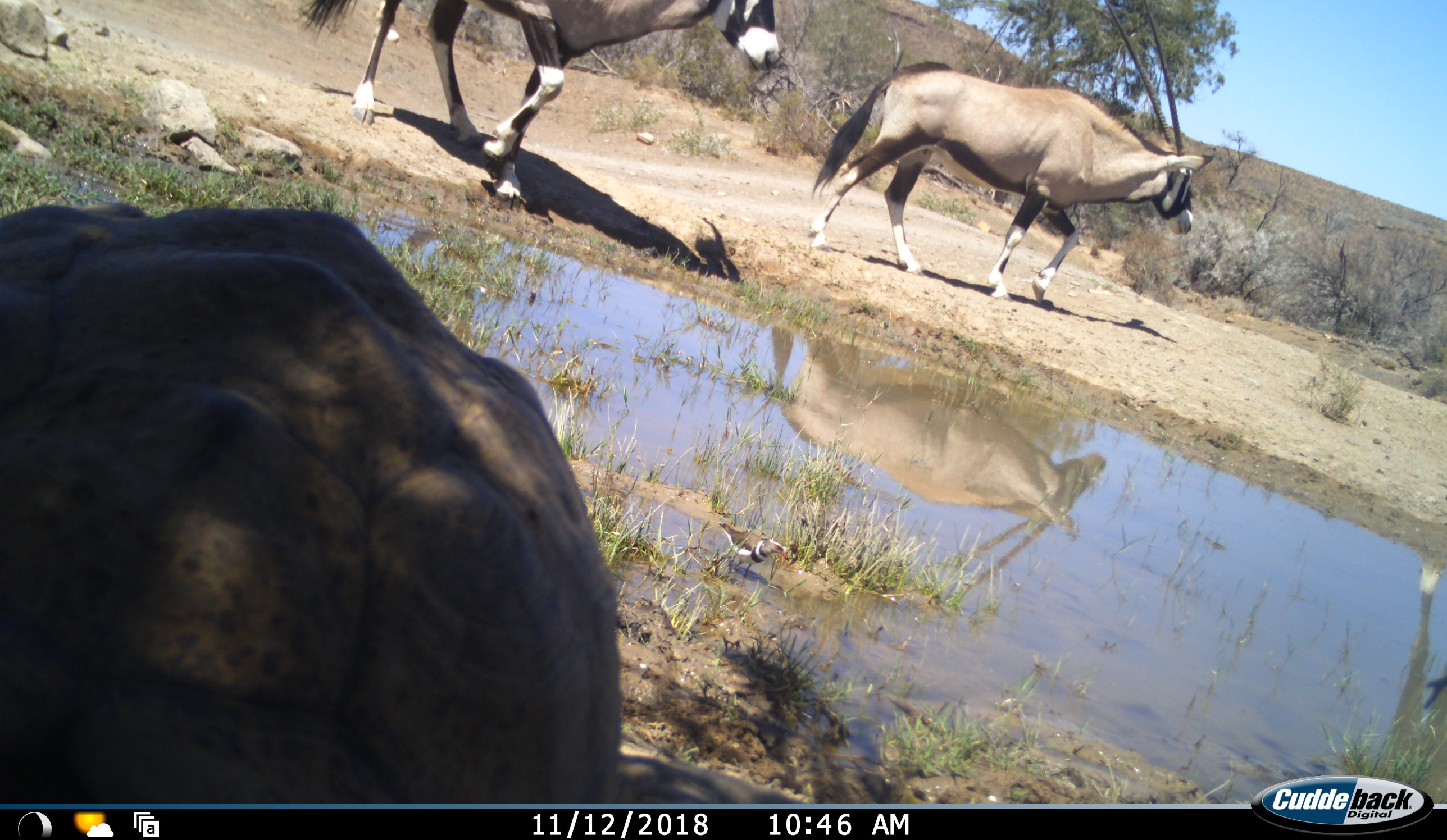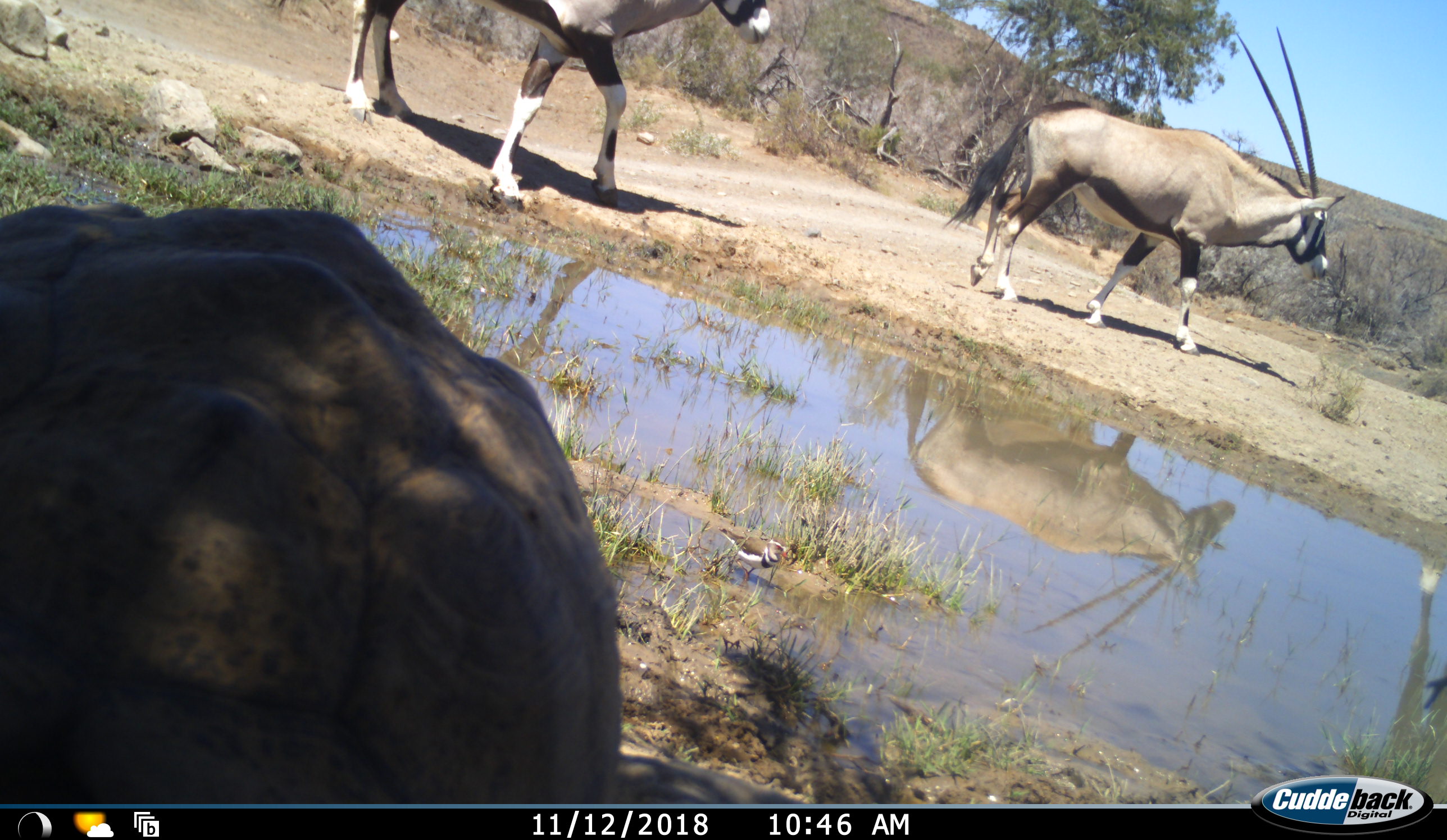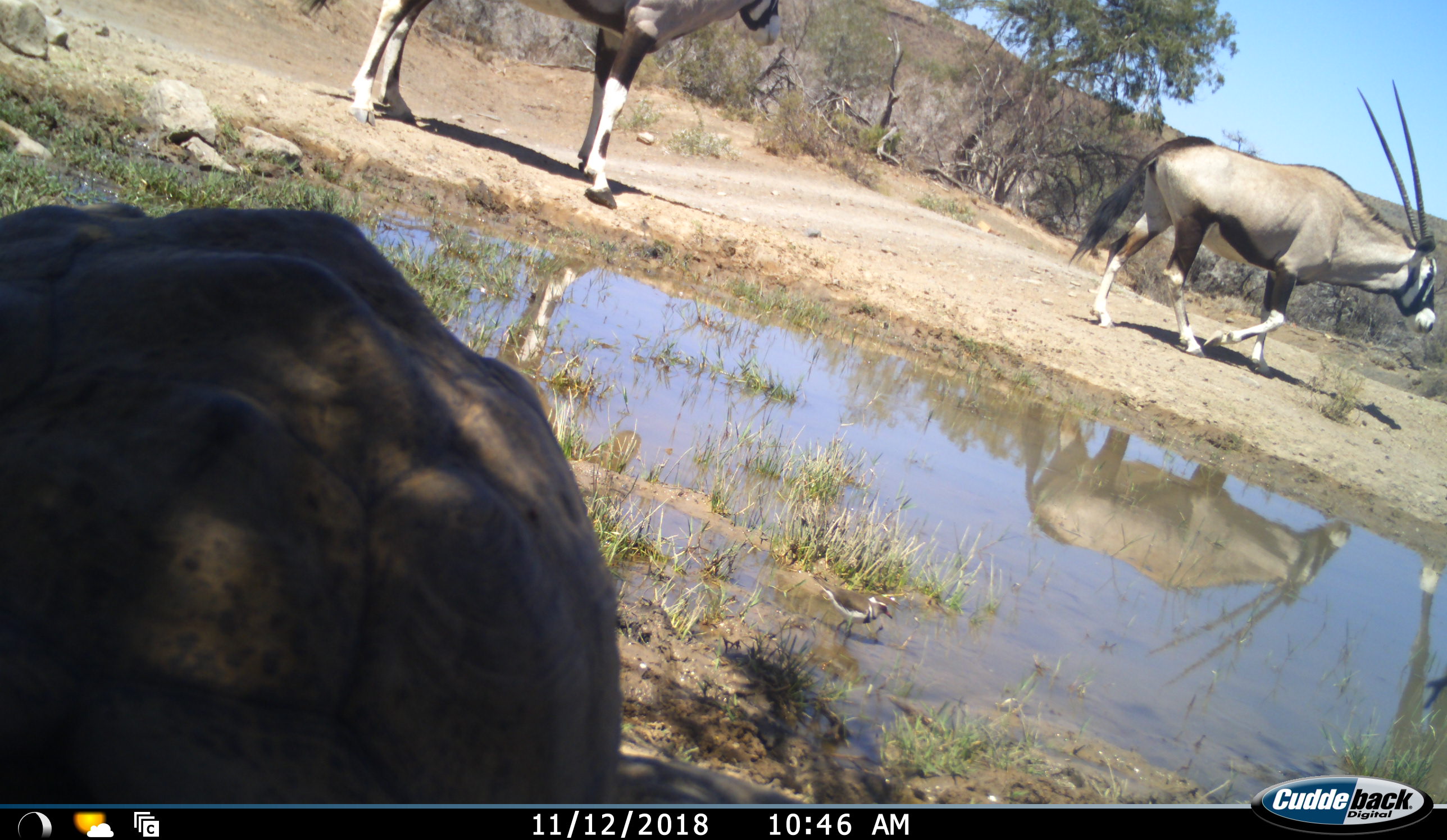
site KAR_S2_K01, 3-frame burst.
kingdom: Animalia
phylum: Chordata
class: Mammalia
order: Artiodactyla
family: Bovidae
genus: Oryx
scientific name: Oryx gazella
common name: gemsbok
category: oryx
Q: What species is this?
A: Oryx (gemsbok) (Oryx gazella).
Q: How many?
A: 2.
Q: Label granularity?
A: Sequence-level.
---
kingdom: Animalia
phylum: Chordata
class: Reptilia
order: Testudines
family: Testudinidae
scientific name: Testudinidae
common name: tortoise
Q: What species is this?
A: Tortoise (Testudinidae).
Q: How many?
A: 1.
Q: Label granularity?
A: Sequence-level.